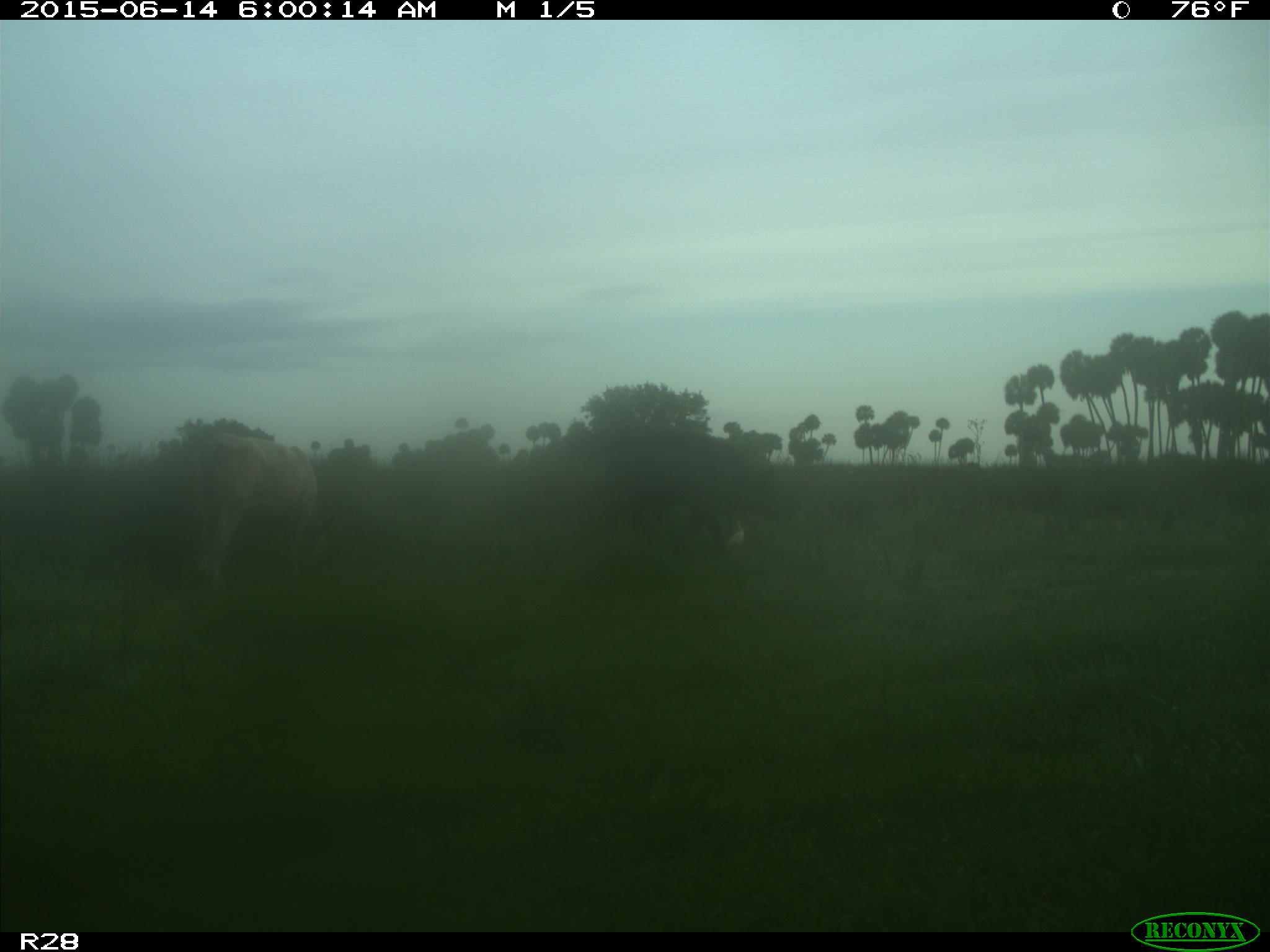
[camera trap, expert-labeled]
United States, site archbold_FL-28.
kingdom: Animalia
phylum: Chordata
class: Mammalia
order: Artiodactyla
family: Bovidae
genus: Bos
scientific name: Bos taurus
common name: domestic cow